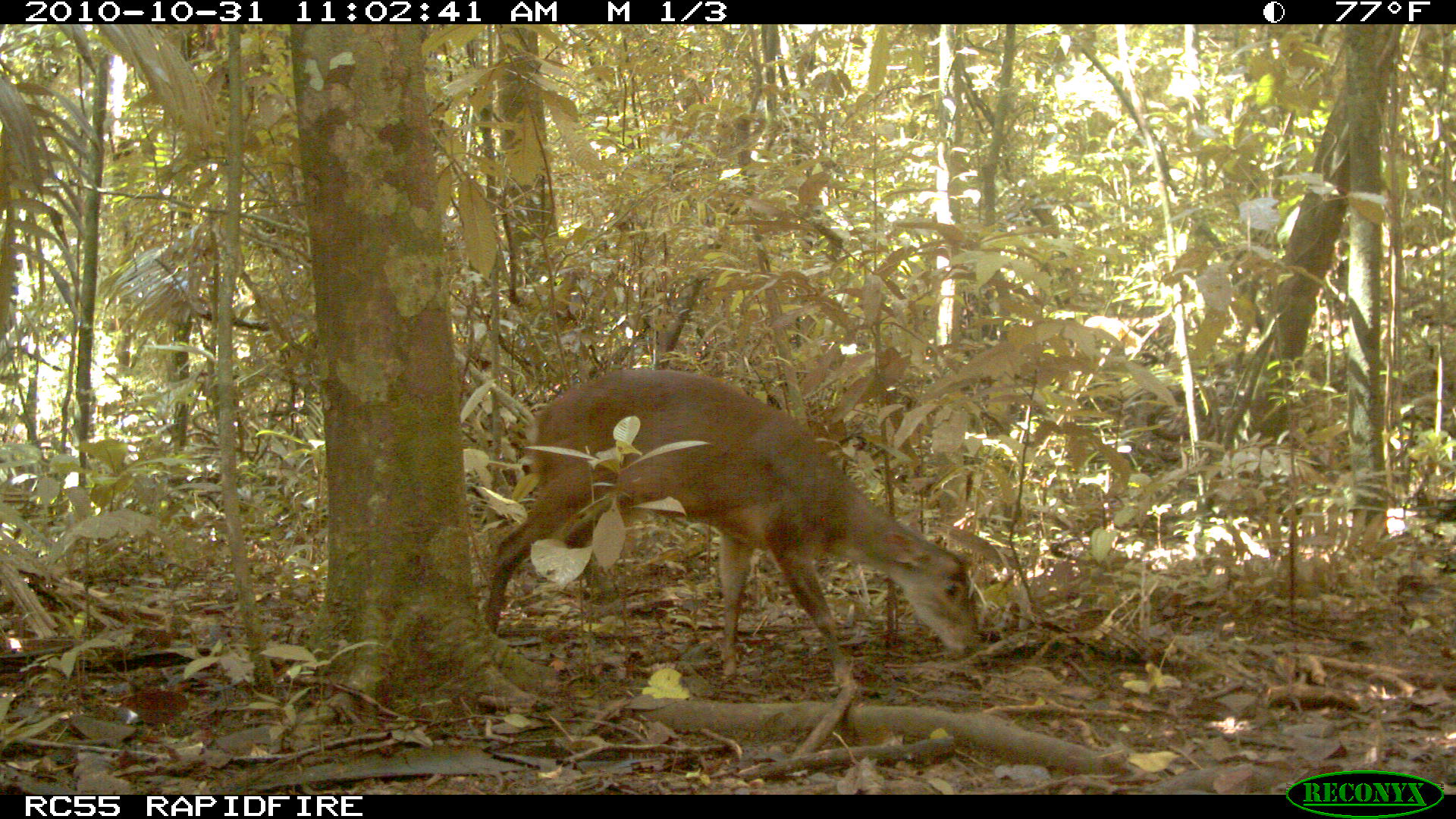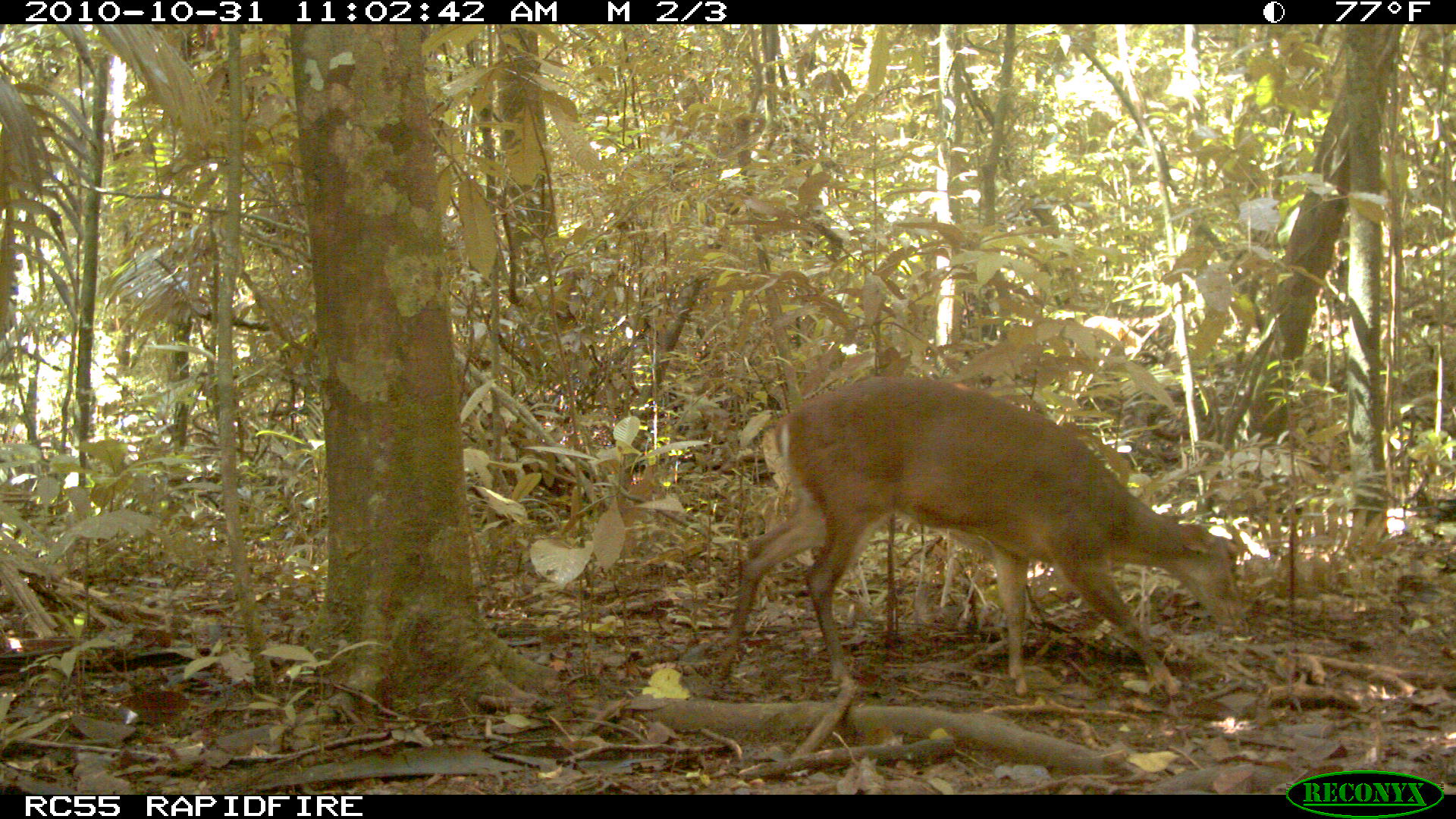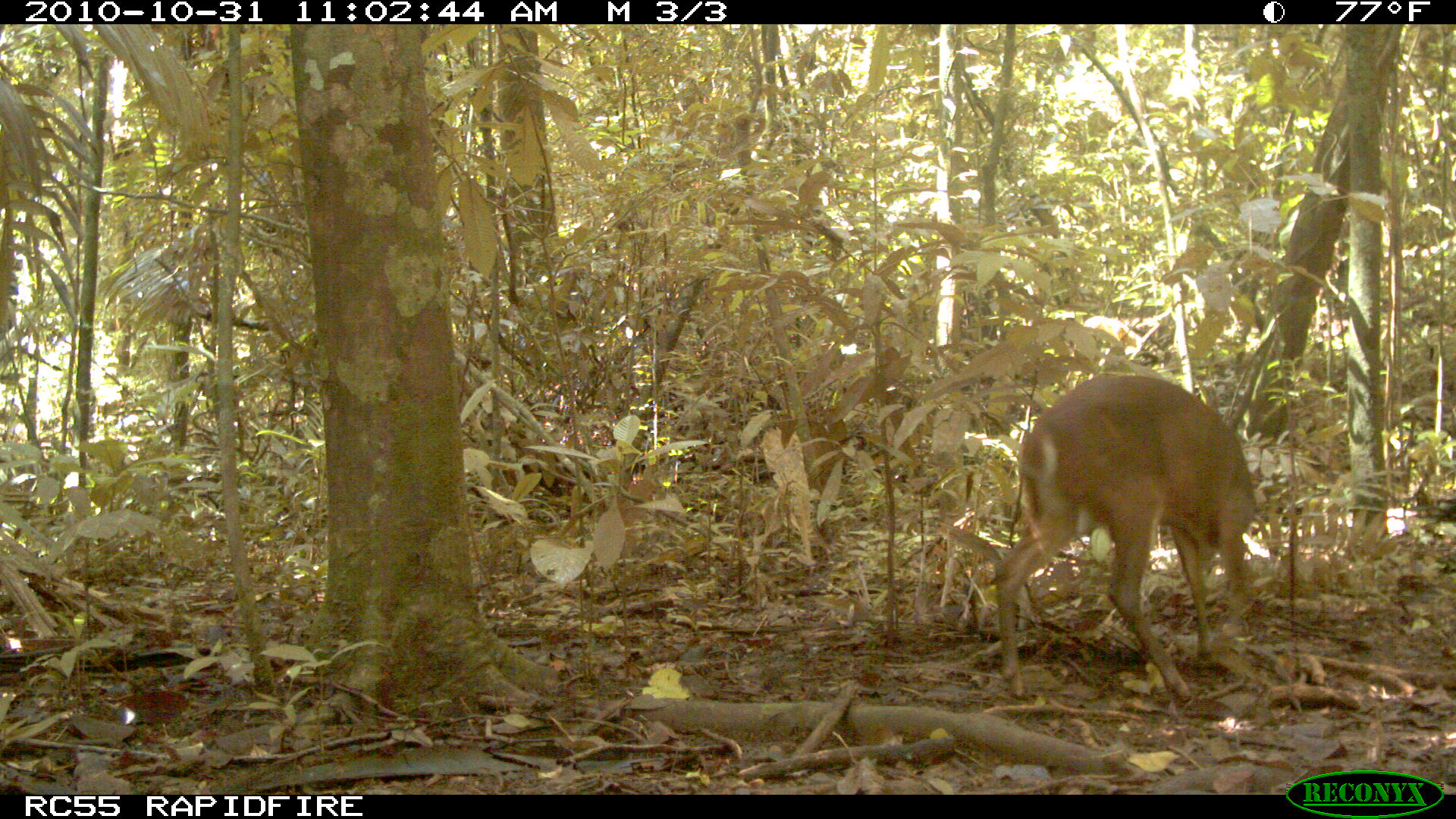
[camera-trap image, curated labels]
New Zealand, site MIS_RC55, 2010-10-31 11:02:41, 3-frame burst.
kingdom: Animalia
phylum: Chordata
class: Mammalia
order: Artiodactyla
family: Cervidae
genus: Odocoileus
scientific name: Odocoileus virginianus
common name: white-tailed deer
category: white tailed deer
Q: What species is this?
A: White tailed deer (white-tailed deer) (Odocoileus virginianus).